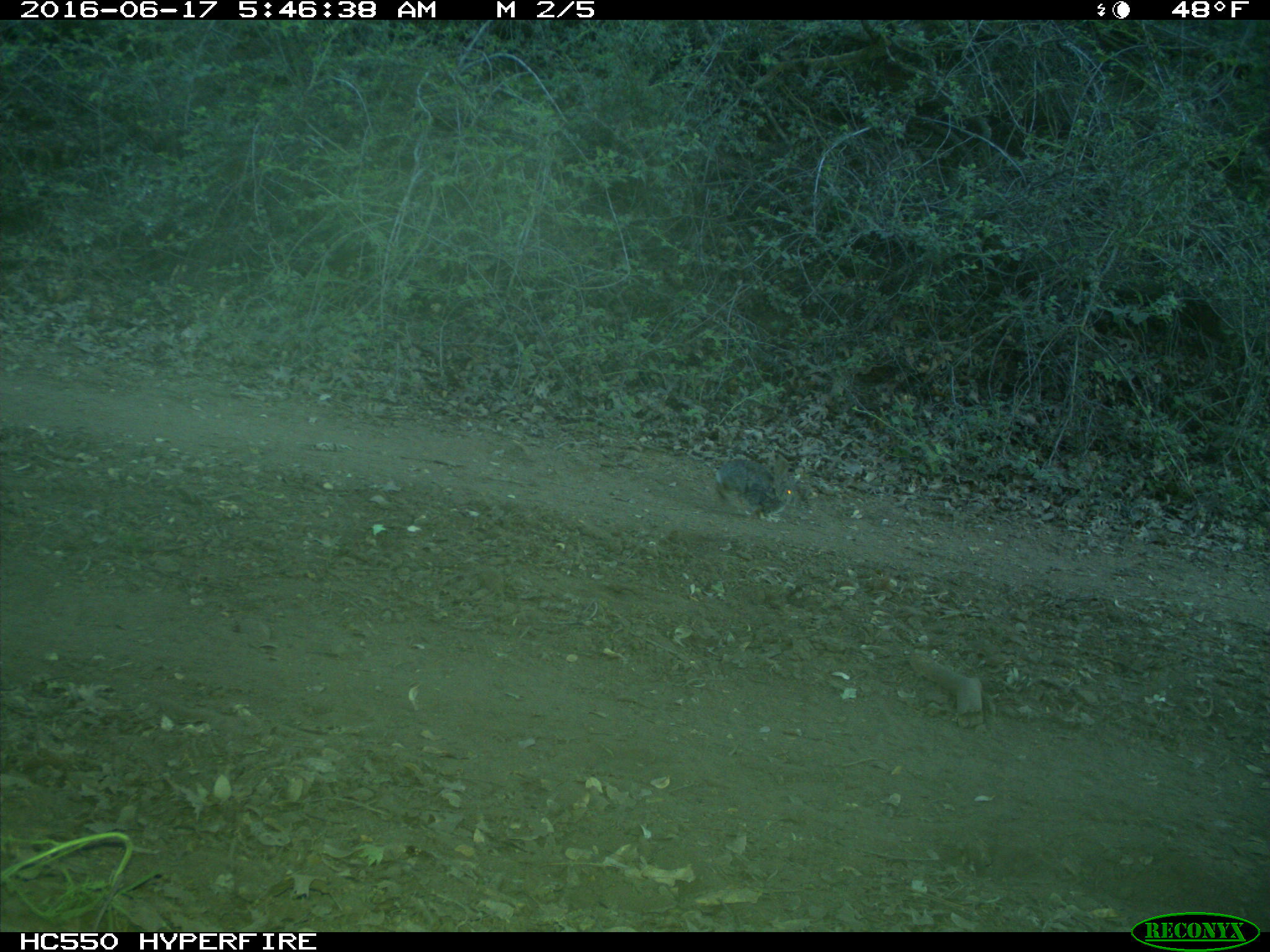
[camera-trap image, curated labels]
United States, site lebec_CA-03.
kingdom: Animalia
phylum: Chordata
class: Mammalia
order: Lagomorpha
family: Leporidae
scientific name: Leporidae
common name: rabbits and hares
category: unidentified rabbit